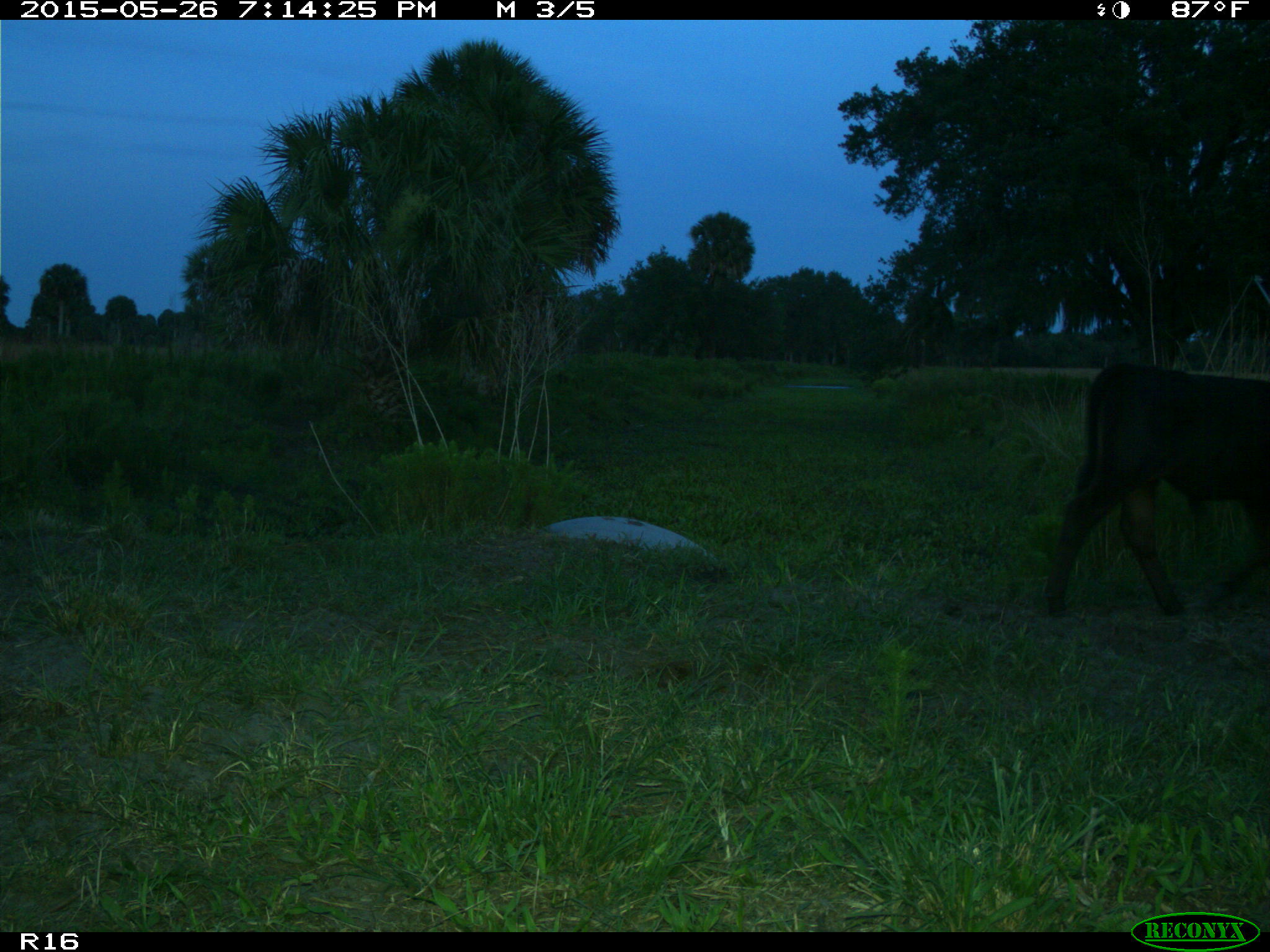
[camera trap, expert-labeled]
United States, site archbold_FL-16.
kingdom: Animalia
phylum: Chordata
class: Mammalia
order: Artiodactyla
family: Bovidae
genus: Bos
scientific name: Bos taurus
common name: domestic cow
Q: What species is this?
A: Bos taurus (domestic cow).